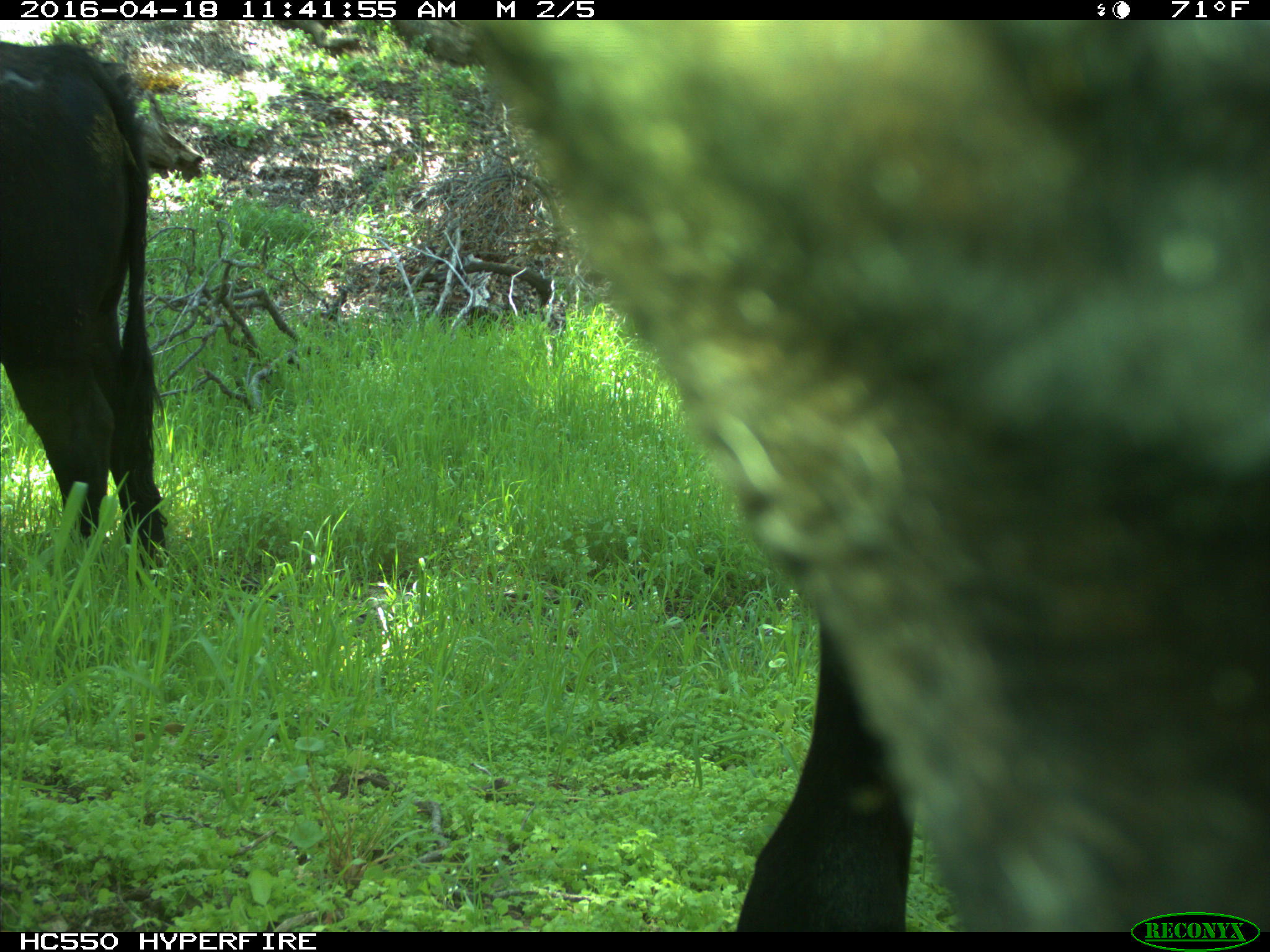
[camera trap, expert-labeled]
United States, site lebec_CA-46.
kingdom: Animalia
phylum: Chordata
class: Mammalia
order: Artiodactyla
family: Bovidae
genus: Bos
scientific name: Bos taurus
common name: domestic cow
Bos taurus (domestic cow).